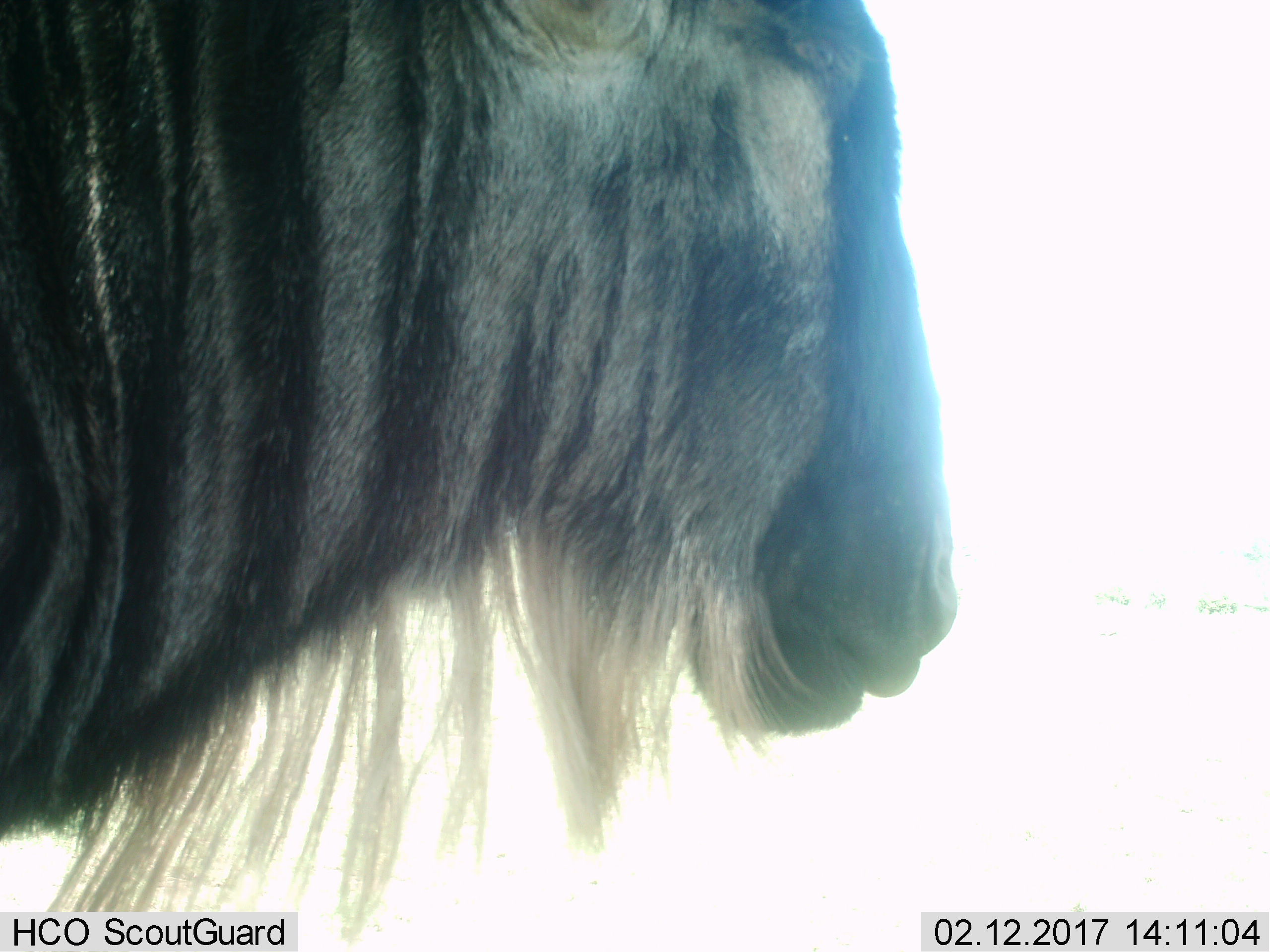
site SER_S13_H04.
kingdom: Animalia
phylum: Chordata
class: Mammalia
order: Artiodactyla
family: Bovidae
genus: Connochaetes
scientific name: Connochaetes taurinus taurinus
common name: blue wildebeest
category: wildebeestblue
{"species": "wildebeestblue (blue wildebeest) (Connochaetes taurinus taurinus)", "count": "1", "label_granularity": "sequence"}